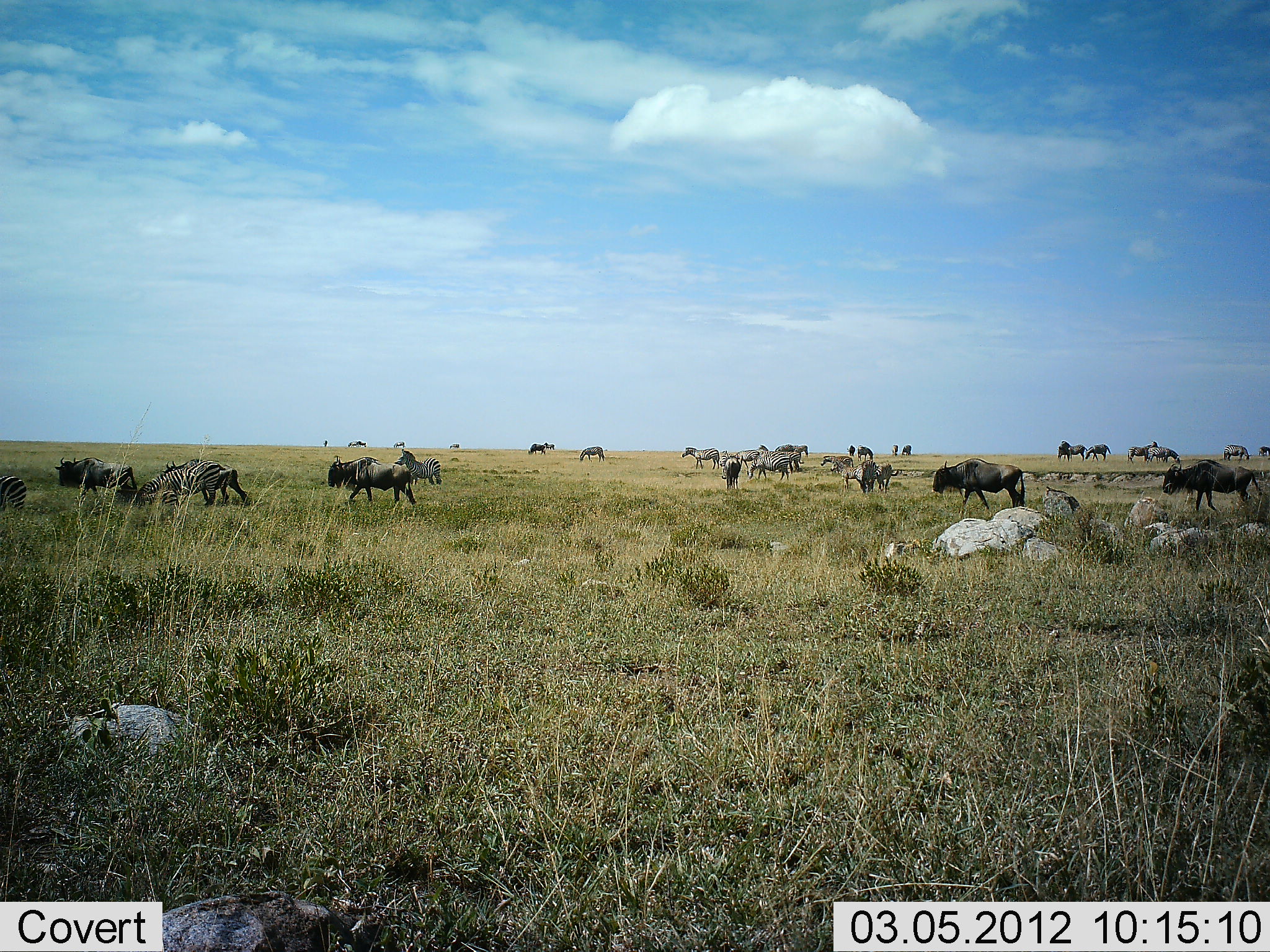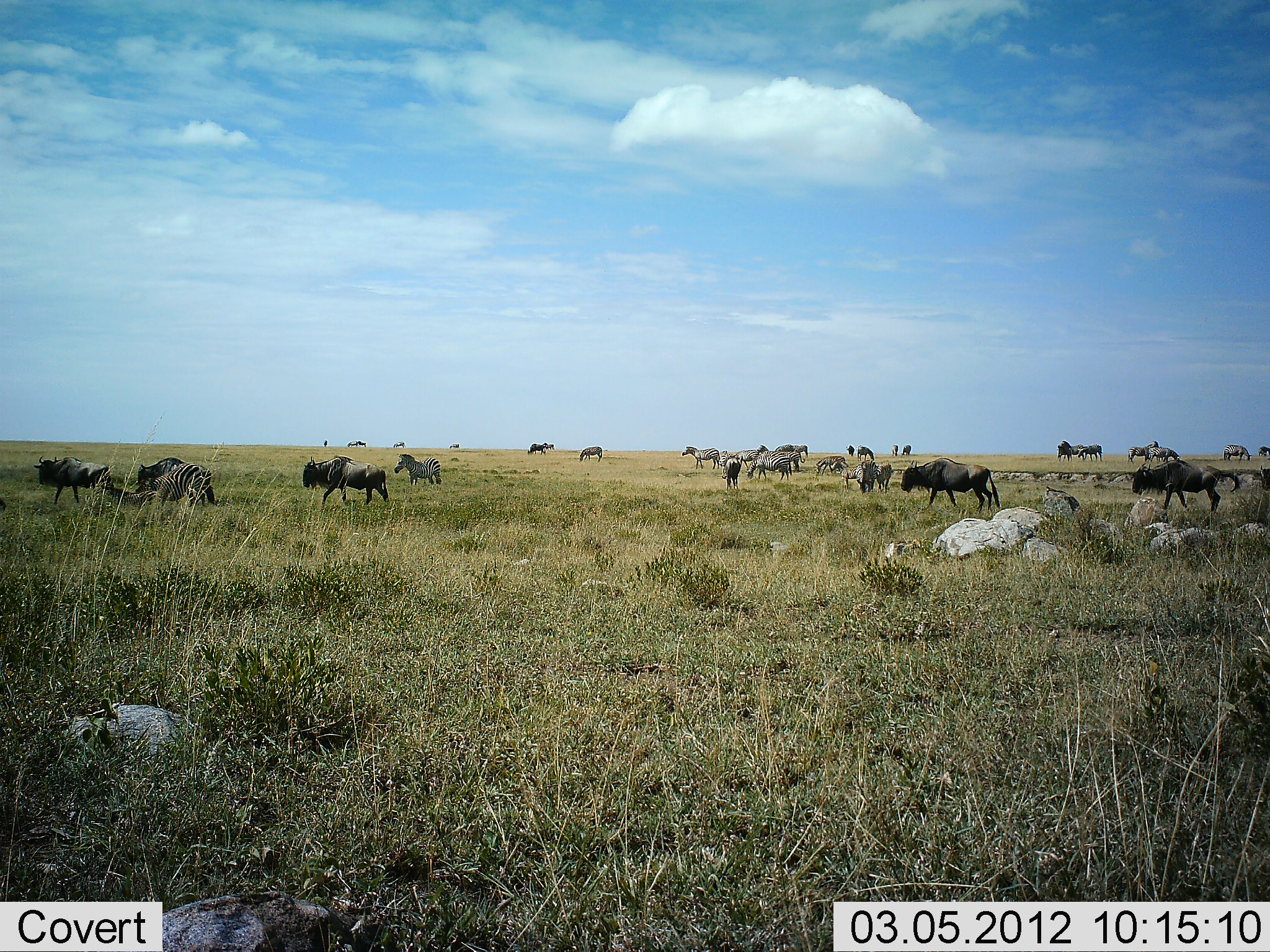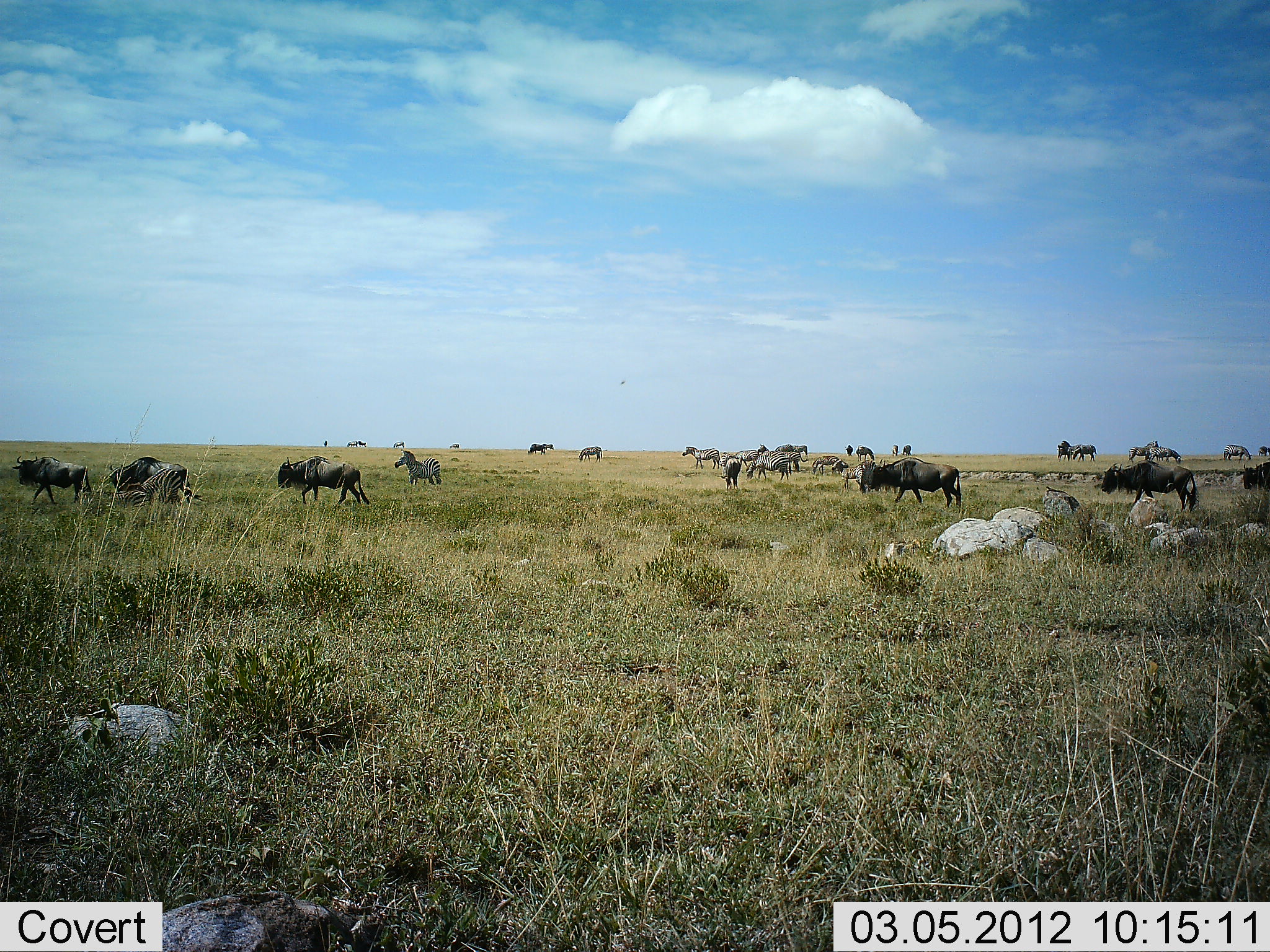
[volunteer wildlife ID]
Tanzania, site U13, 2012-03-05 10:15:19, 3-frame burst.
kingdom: Animalia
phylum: Chordata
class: Mammalia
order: Artiodactyla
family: Bovidae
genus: Connochaetes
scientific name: Connochaetes taurinus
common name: blue wildebeest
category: wildebeest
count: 11-50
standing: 28%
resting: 0%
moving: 93%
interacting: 3%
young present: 10%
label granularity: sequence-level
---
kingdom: Animalia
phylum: Chordata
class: Mammalia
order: Perissodactyla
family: Equidae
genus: Equus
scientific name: Equus quagga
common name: plains zebra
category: zebra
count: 11-50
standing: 61%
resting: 4%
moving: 52%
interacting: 4%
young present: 4%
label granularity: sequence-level